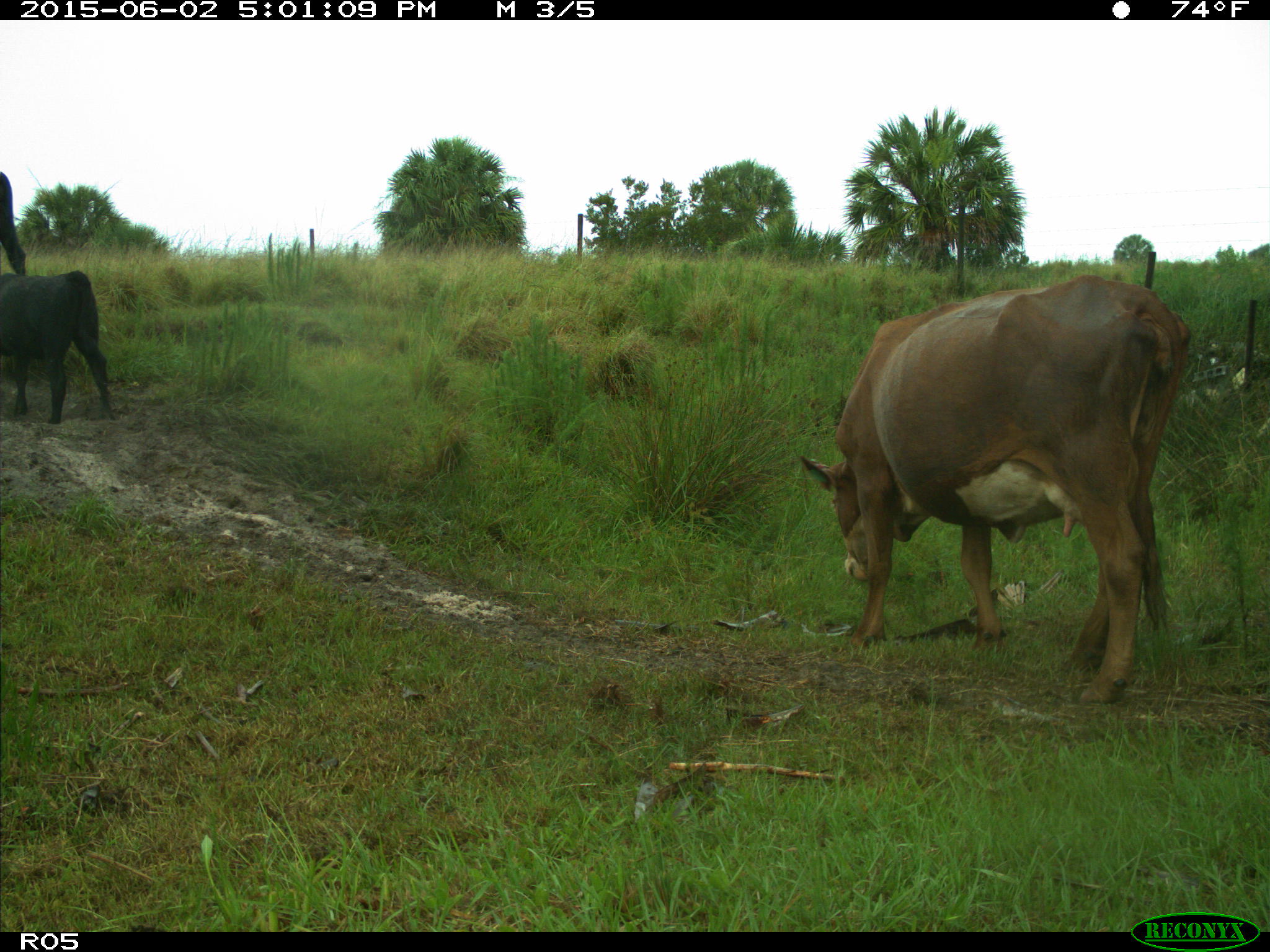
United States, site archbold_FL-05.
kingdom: Animalia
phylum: Chordata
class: Mammalia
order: Artiodactyla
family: Bovidae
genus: Bos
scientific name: Bos taurus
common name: domestic cow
Bos taurus (domestic cow).